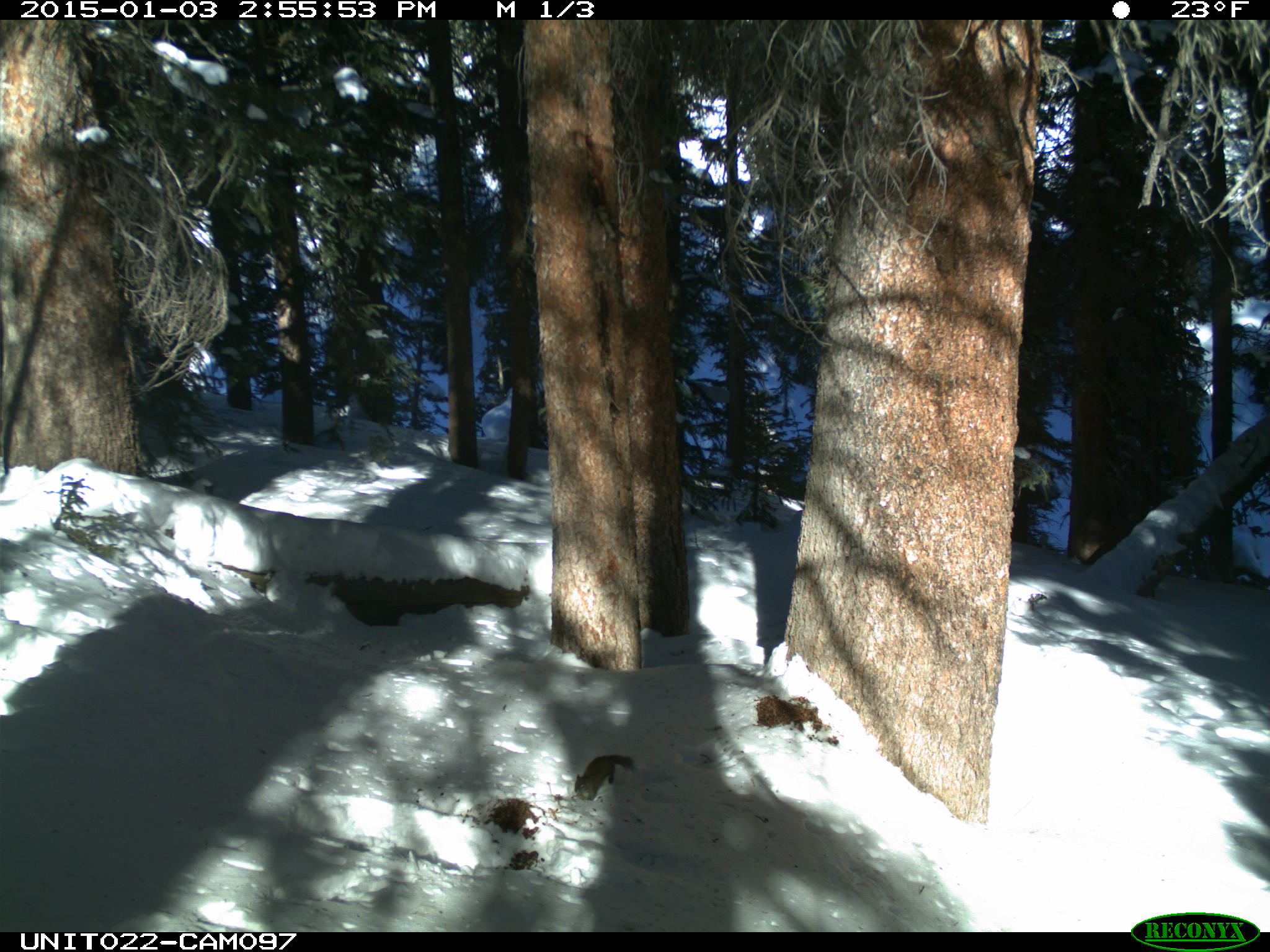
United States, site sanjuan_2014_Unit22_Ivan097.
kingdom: Animalia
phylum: Chordata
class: Mammalia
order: Rodentia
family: Sciuridae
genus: Tamiasciurus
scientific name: Tamiasciurus hudsonicus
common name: american red squirrel